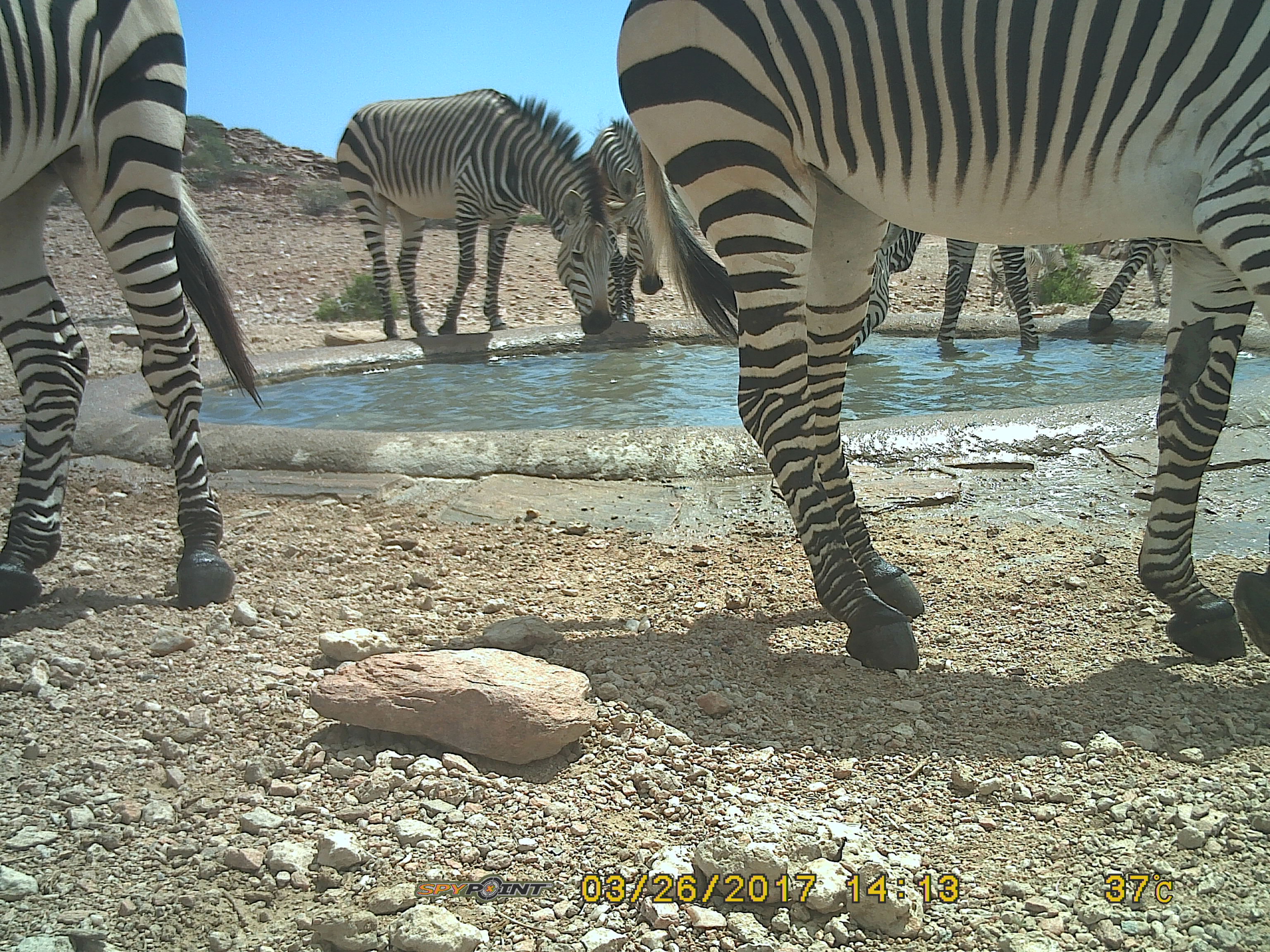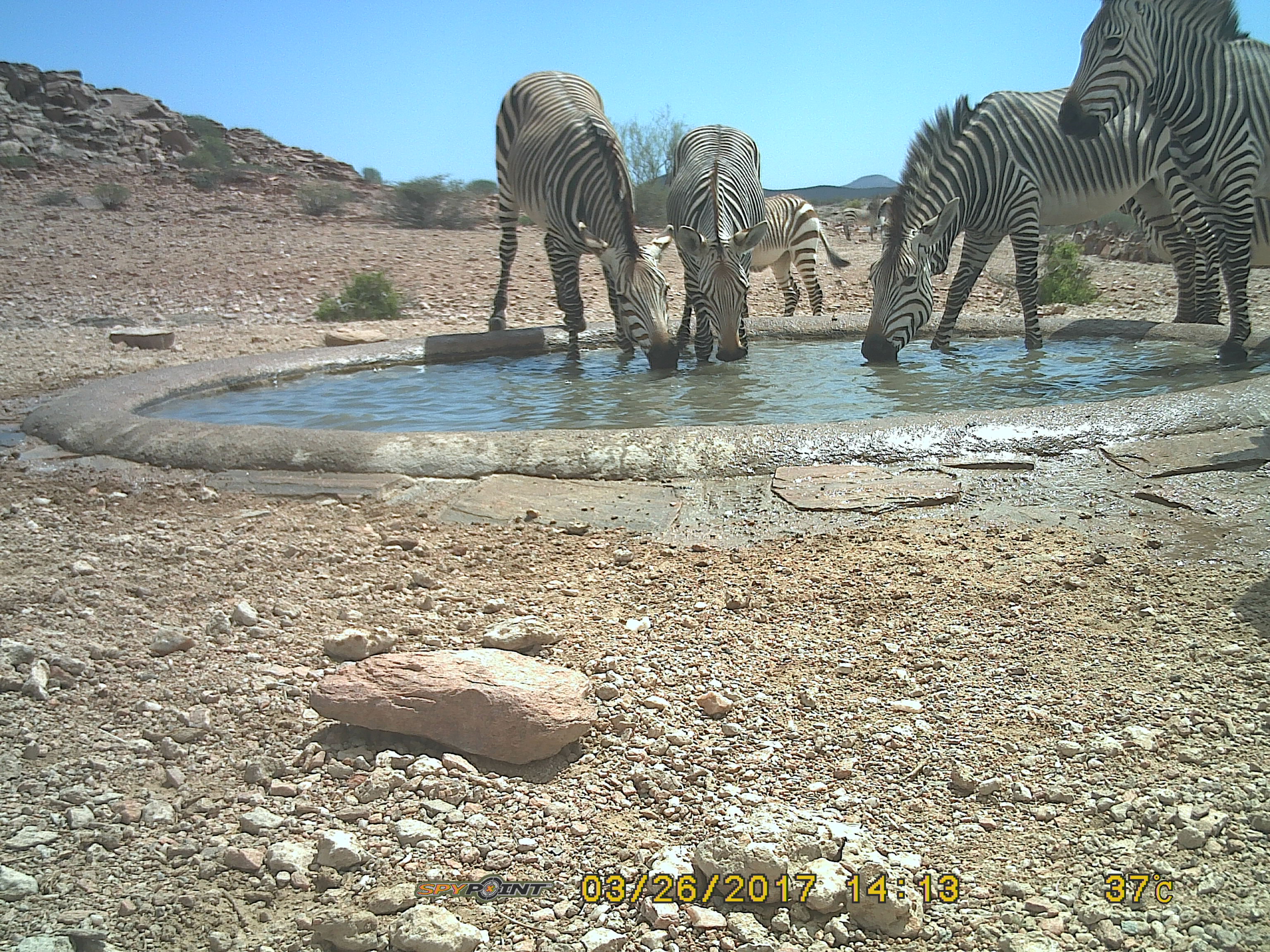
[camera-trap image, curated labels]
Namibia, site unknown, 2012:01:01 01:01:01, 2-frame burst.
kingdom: Animalia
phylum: Chordata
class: Mammalia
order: Perissodactyla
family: Equidae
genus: Equus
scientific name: Equus zebra hartmannae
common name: hartmann's mountain zebra